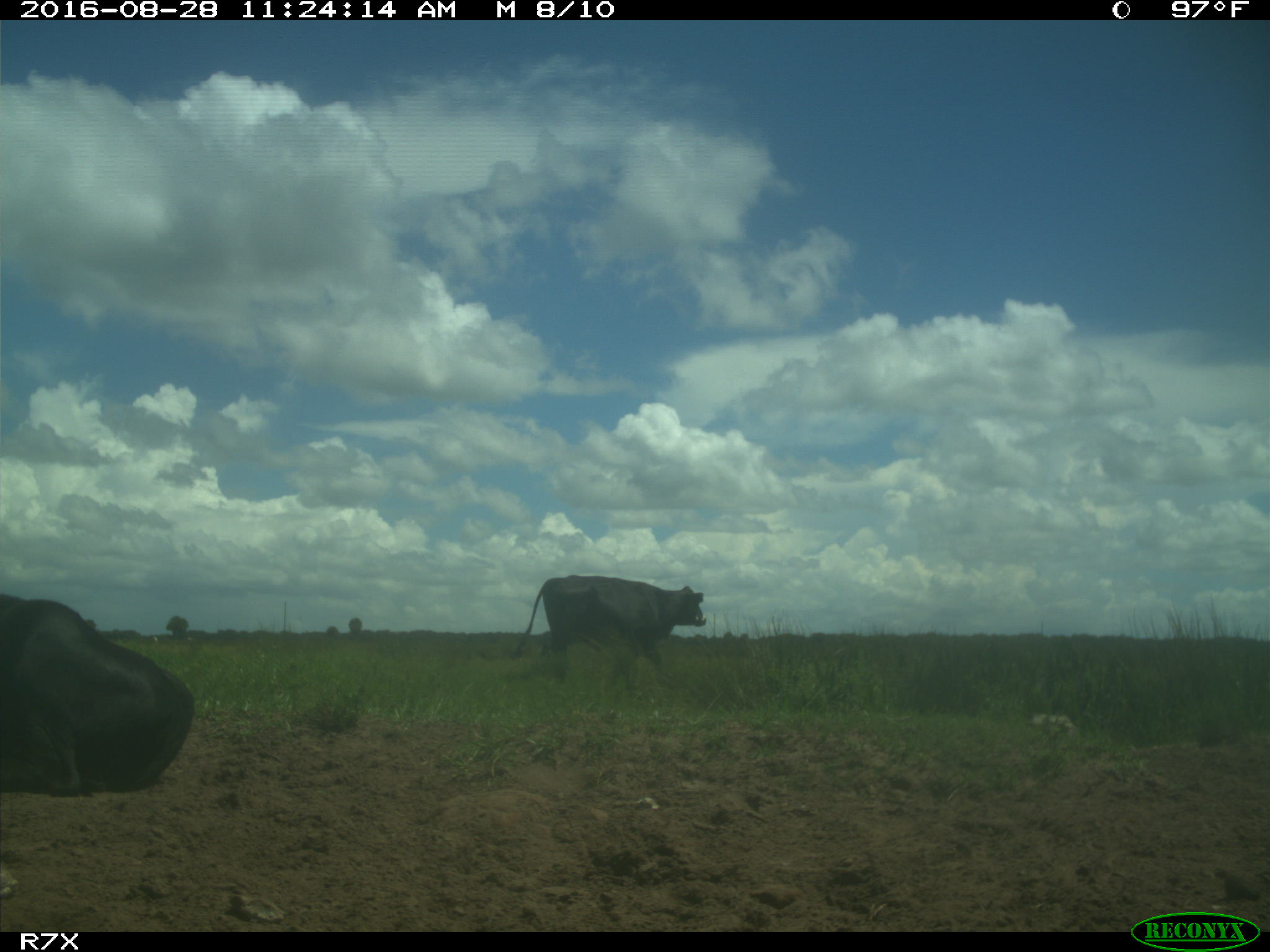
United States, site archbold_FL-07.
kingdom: Animalia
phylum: Chordata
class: Mammalia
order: Artiodactyla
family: Bovidae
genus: Bos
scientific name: Bos taurus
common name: domestic cow